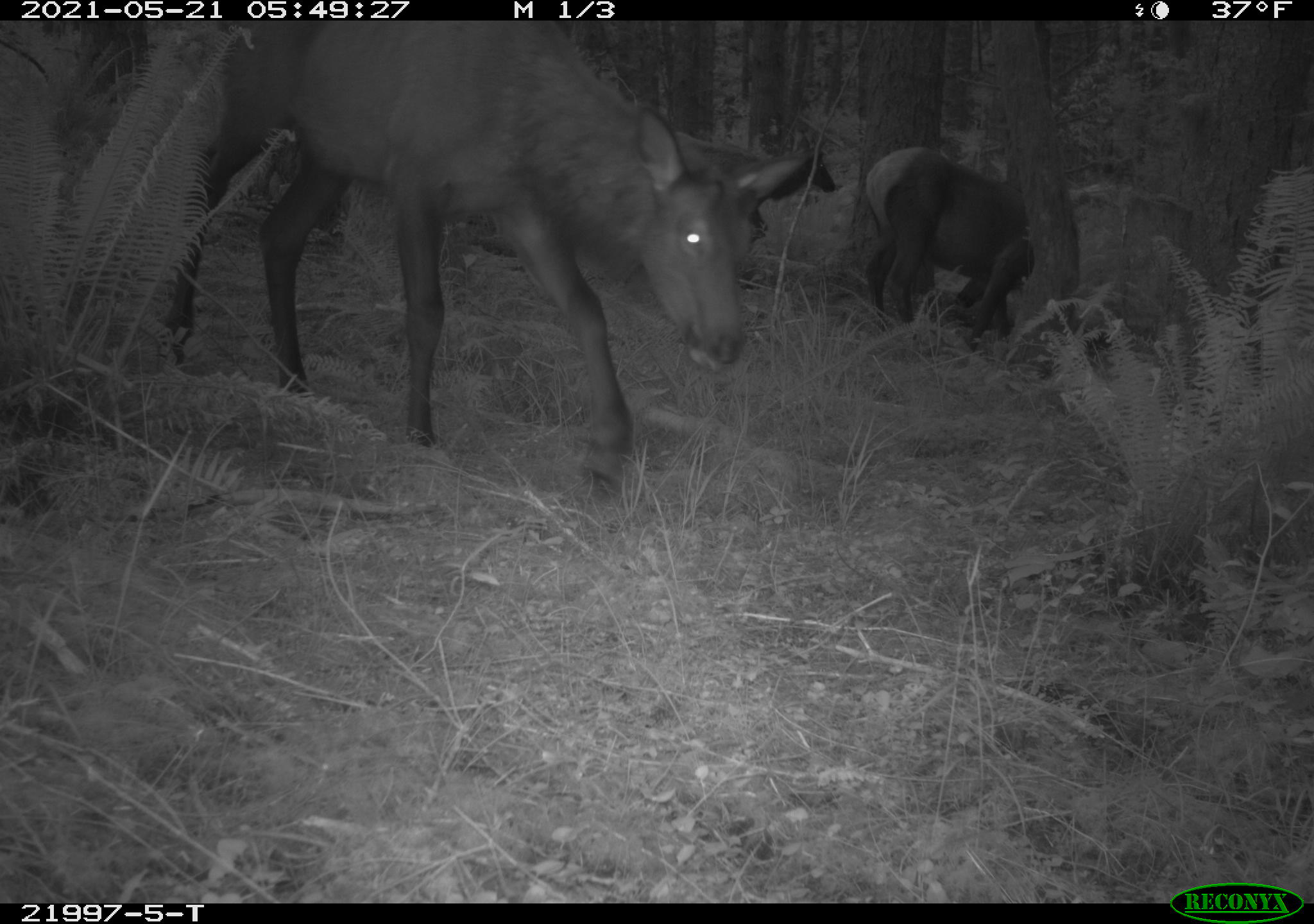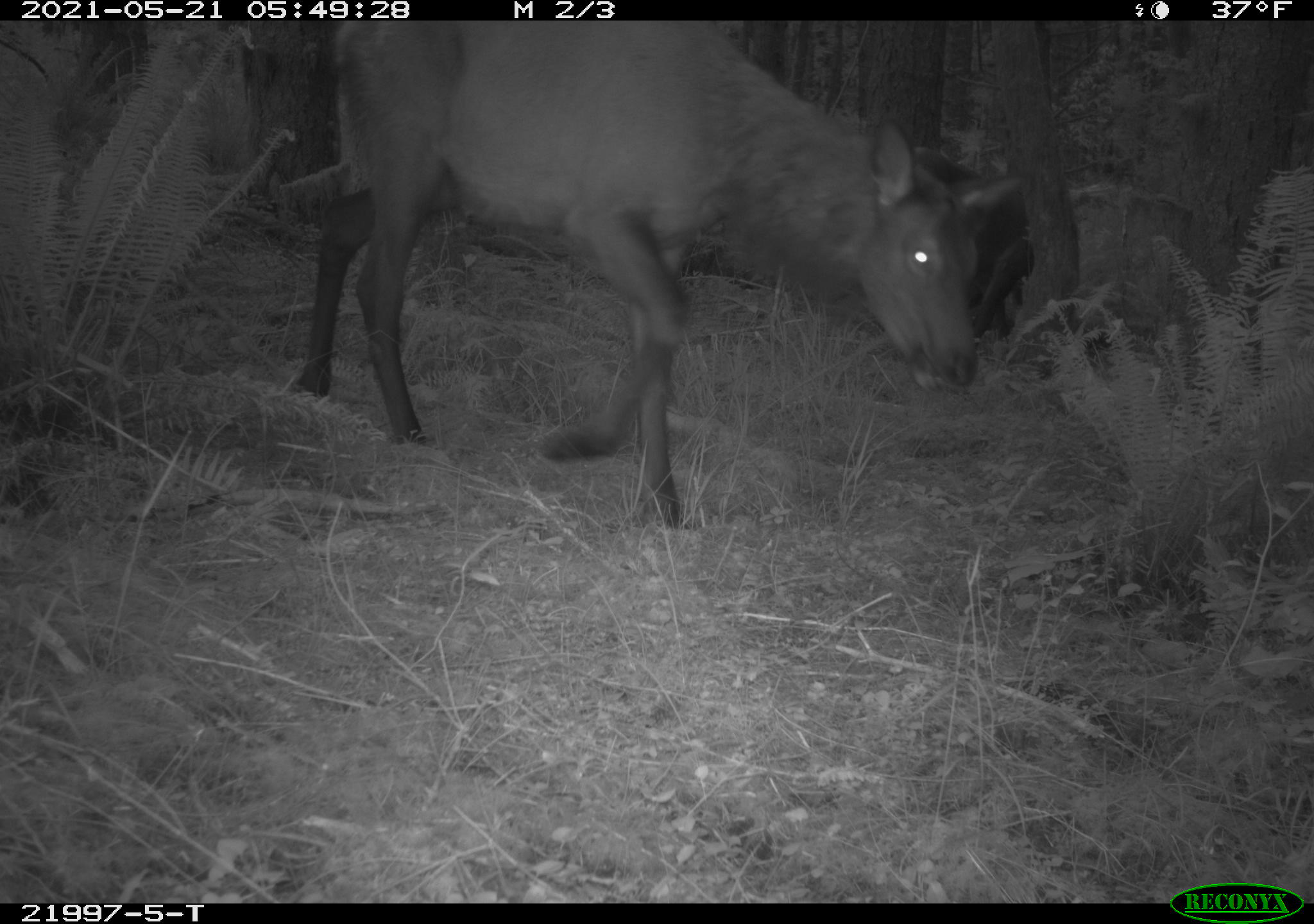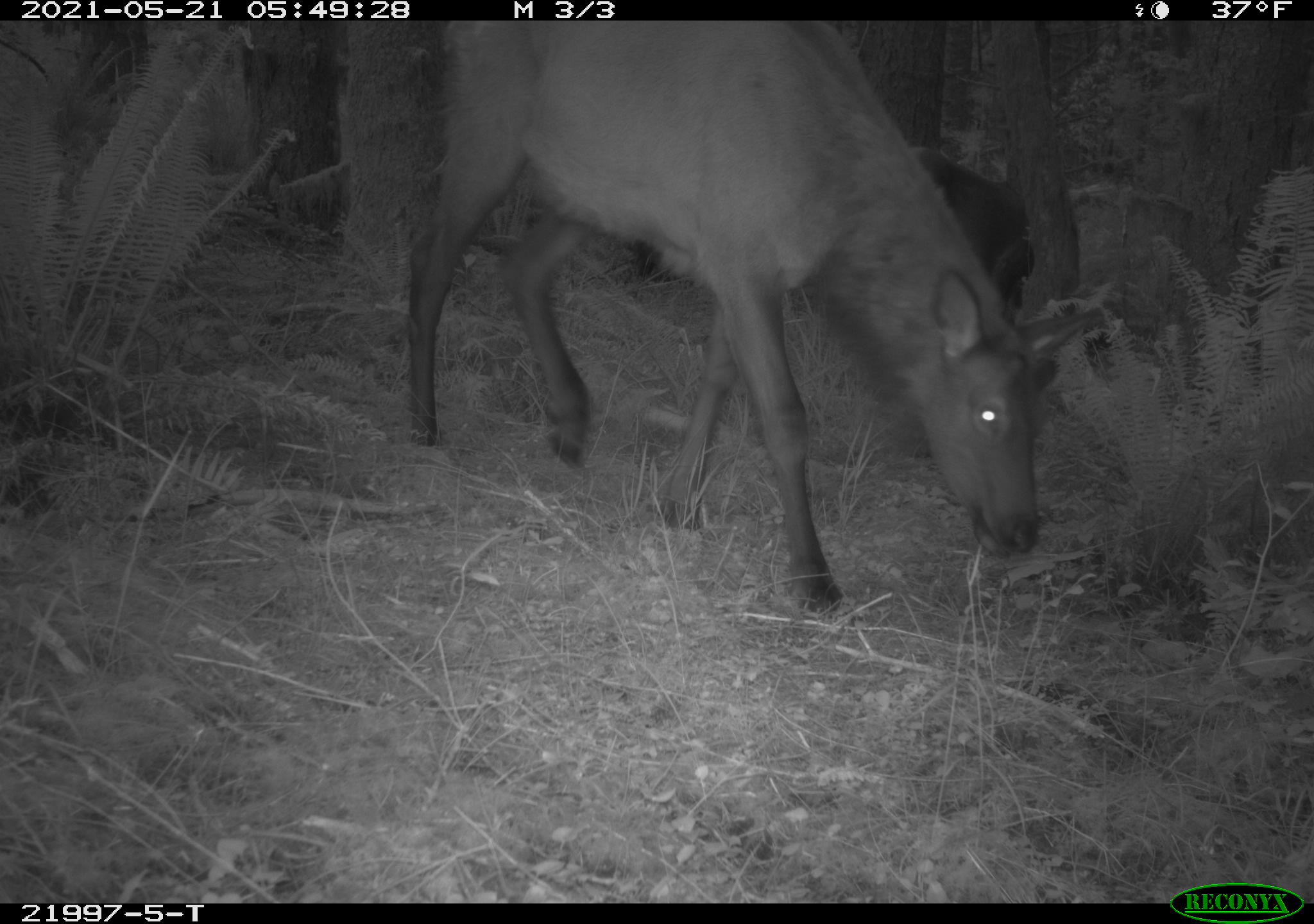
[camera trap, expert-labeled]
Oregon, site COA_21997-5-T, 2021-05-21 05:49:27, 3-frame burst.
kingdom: Animalia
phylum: Chordata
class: Mammalia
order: Artiodactyla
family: Cervidae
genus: Cervus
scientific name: Cervus canadensis roosevelti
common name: roosevelt elk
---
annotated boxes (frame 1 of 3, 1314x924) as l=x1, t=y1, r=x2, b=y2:
roosevelt elk: l=134, t=21, r=843, b=526; l=854, t=122, r=1108, b=365; l=634, t=100, r=845, b=264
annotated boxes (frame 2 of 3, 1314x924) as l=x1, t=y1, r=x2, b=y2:
roosevelt elk: l=291, t=19, r=1034, b=549; l=895, t=119, r=1098, b=359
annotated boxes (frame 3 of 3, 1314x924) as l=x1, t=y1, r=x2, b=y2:
roosevelt elk: l=367, t=19, r=1098, b=638; l=903, t=128, r=1084, b=325